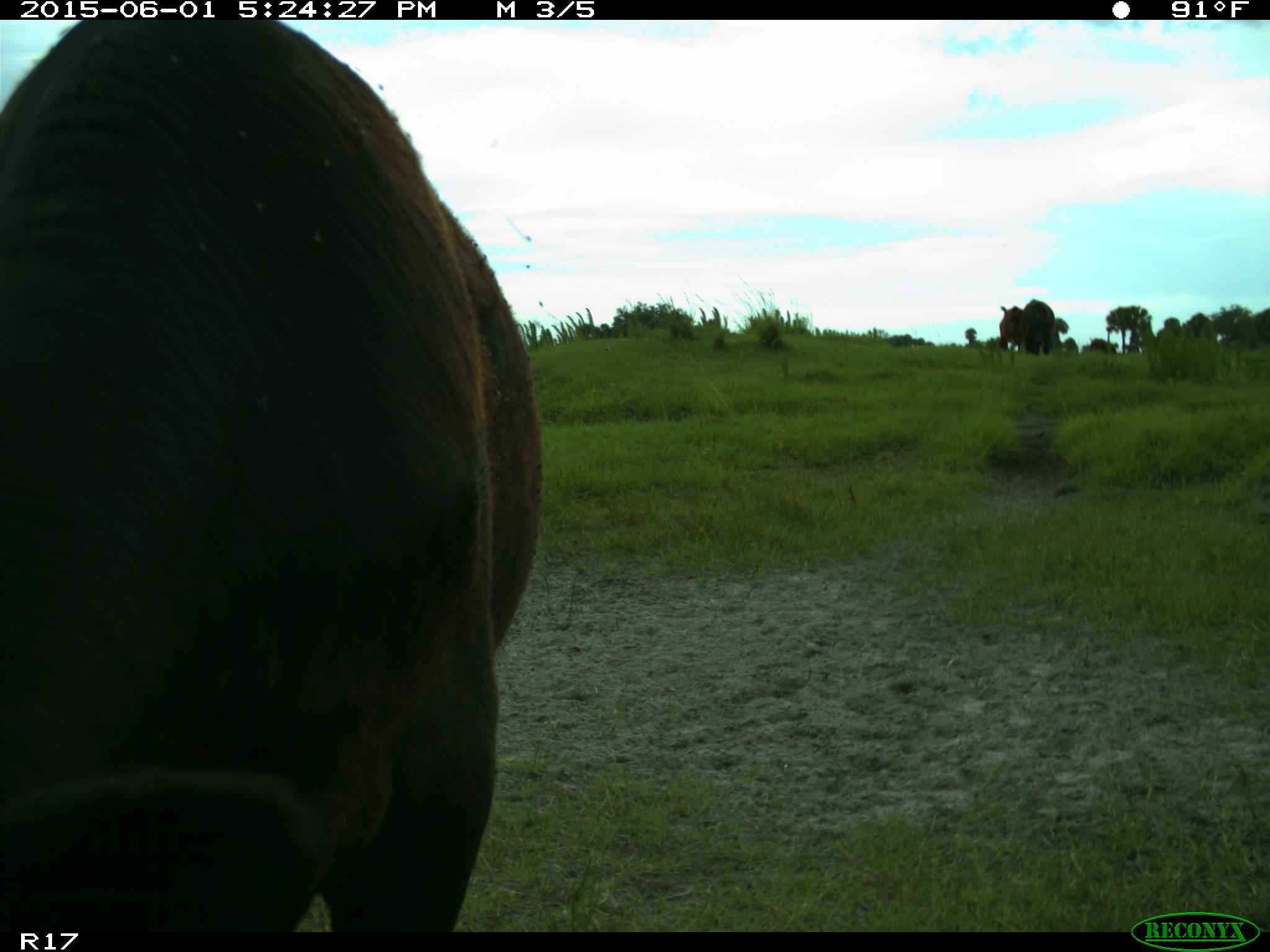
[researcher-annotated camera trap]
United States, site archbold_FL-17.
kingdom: Animalia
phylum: Chordata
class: Mammalia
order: Artiodactyla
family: Bovidae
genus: Bos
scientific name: Bos taurus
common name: domestic cow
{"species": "Bos taurus (domestic cow)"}